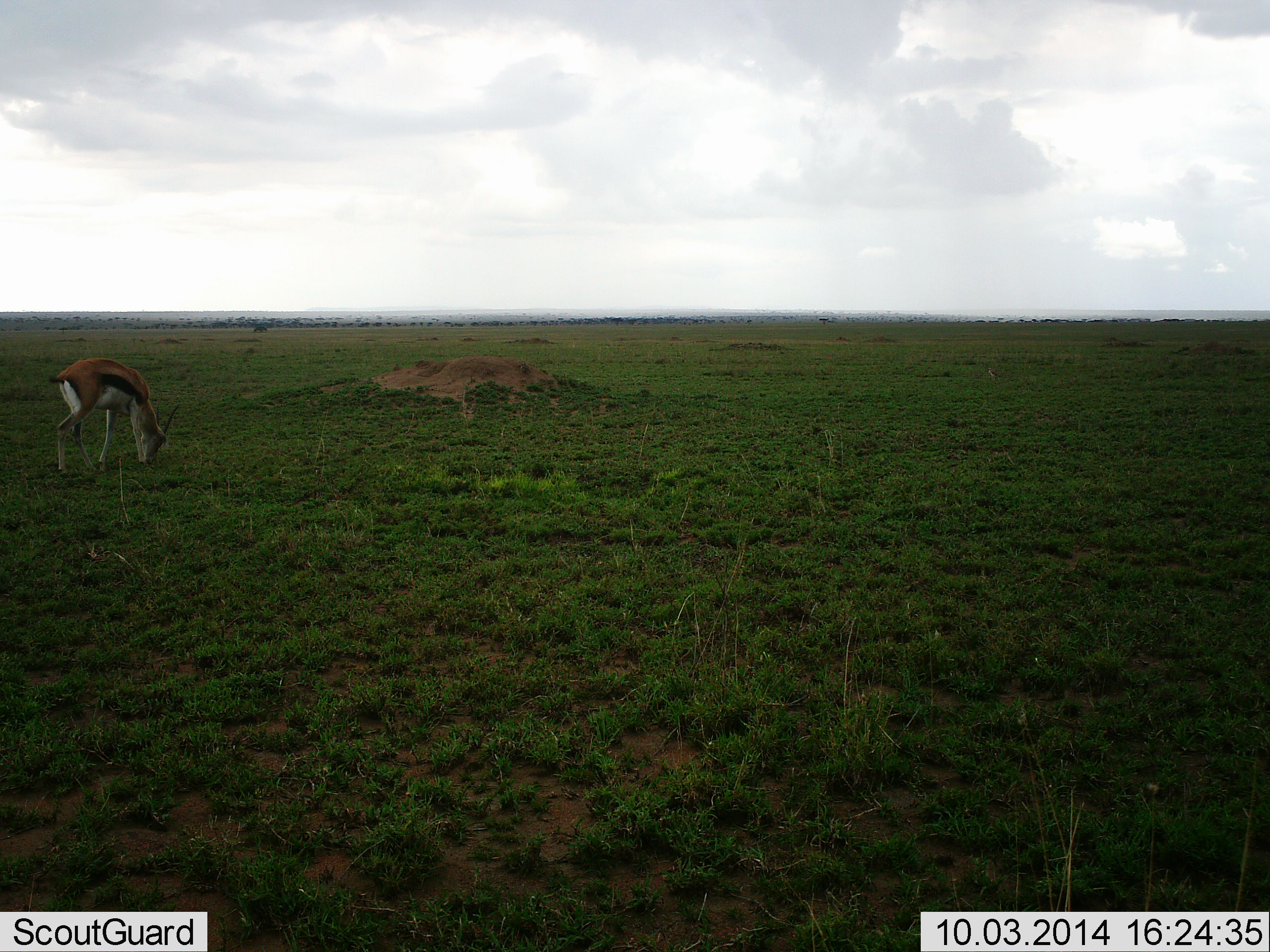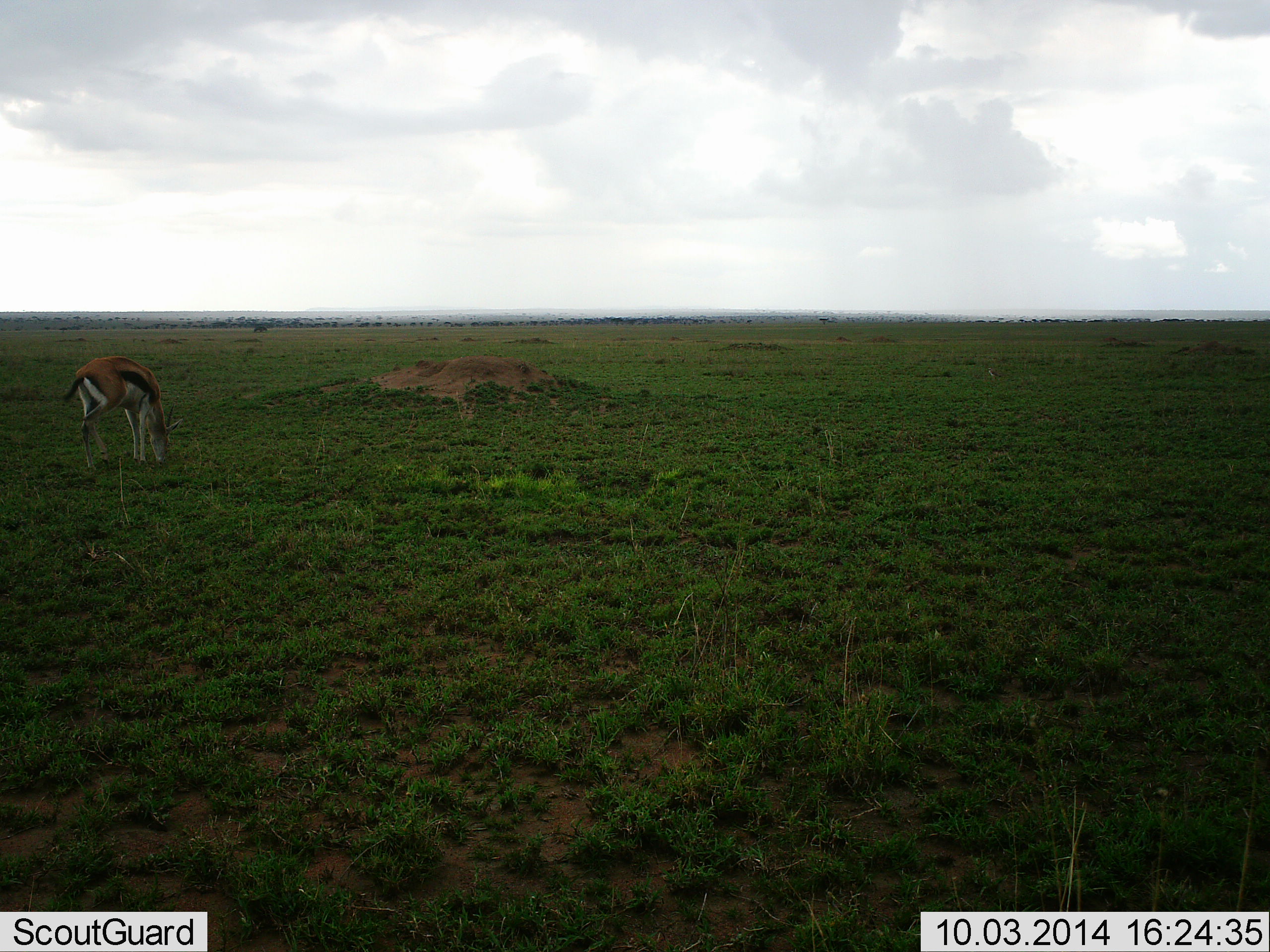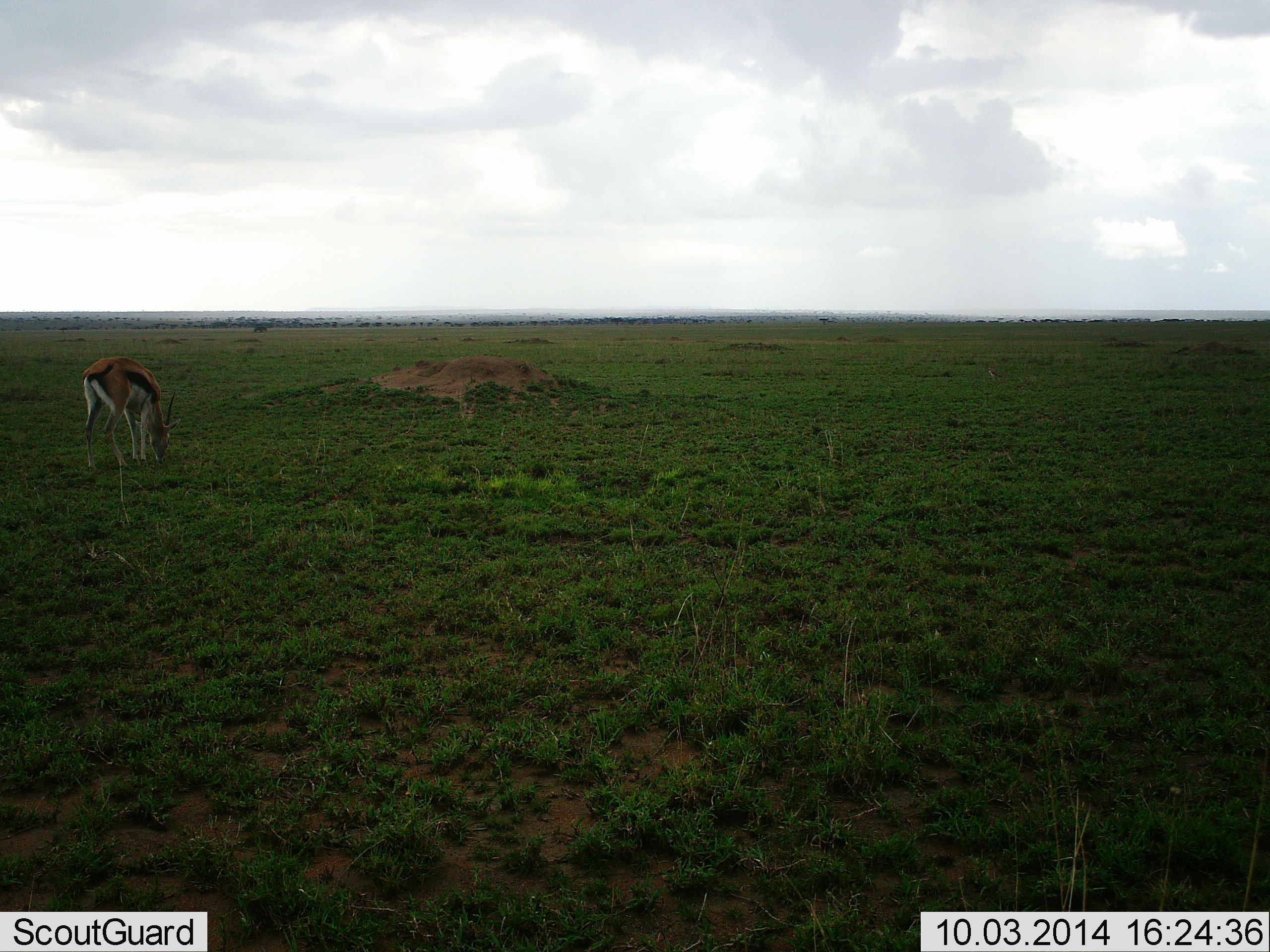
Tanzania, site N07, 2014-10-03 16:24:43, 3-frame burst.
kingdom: Animalia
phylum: Chordata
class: Mammalia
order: Artiodactyla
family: Bovidae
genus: Eudorcas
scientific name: Eudorcas thomsonii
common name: thomson's gazelle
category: gazellethomsons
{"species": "gazellethomsons (thomson's gazelle) (Eudorcas thomsonii)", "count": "1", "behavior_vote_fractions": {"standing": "30%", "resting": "0%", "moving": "0%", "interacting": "0%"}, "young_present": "0%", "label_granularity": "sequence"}